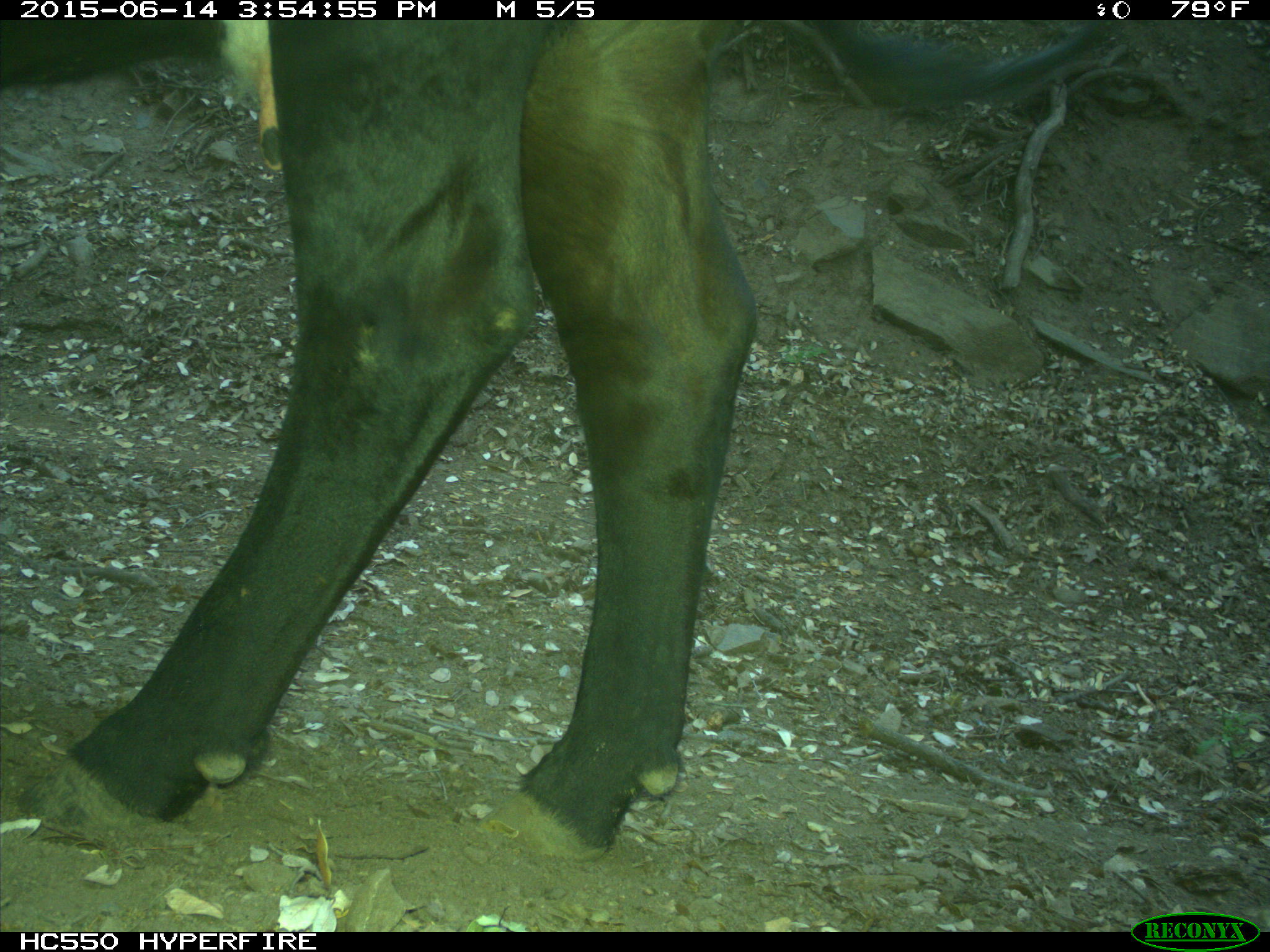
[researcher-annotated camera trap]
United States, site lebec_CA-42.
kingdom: Animalia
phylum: Chordata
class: Mammalia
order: Artiodactyla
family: Bovidae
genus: Bos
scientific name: Bos taurus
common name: domestic cow